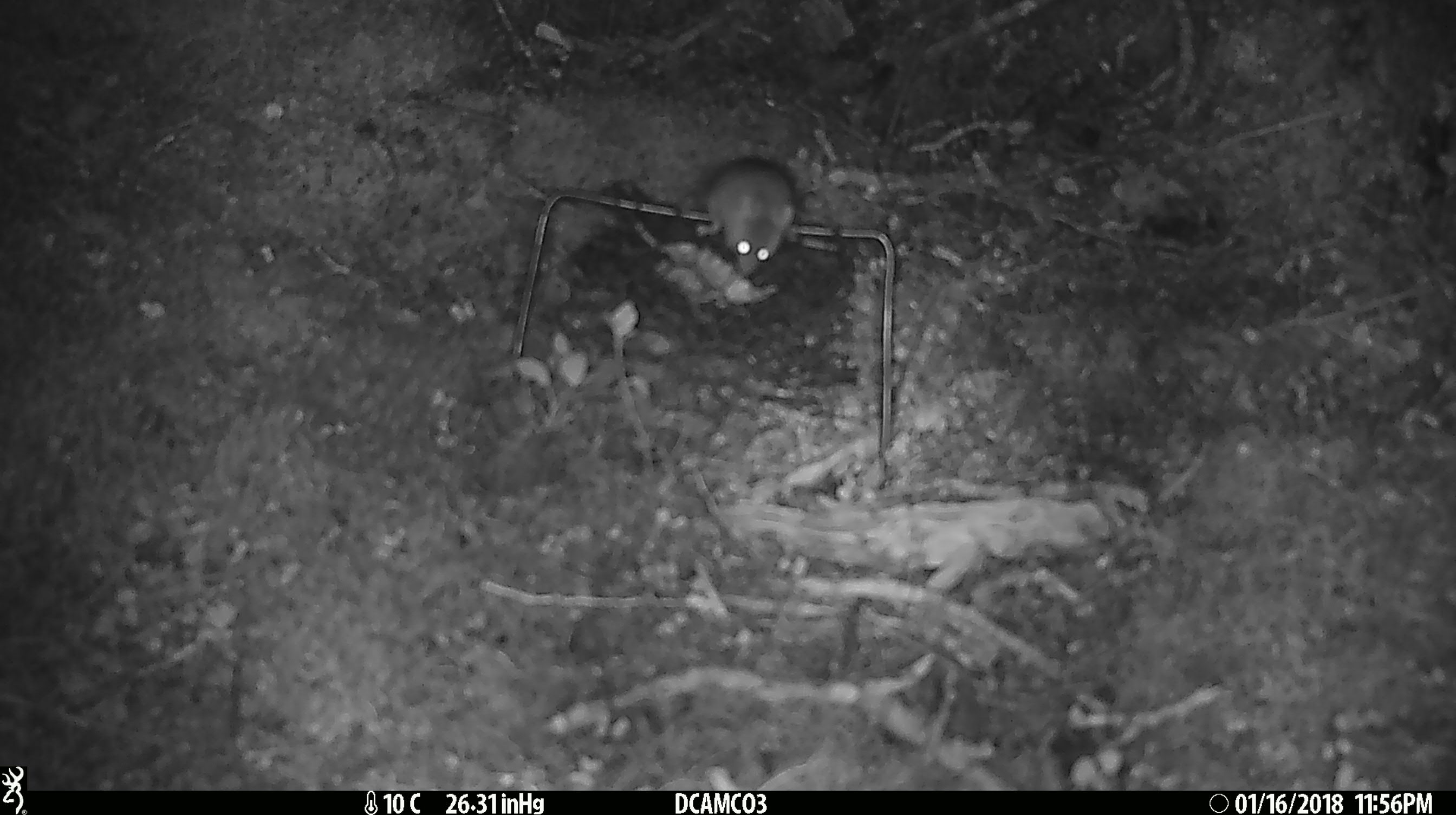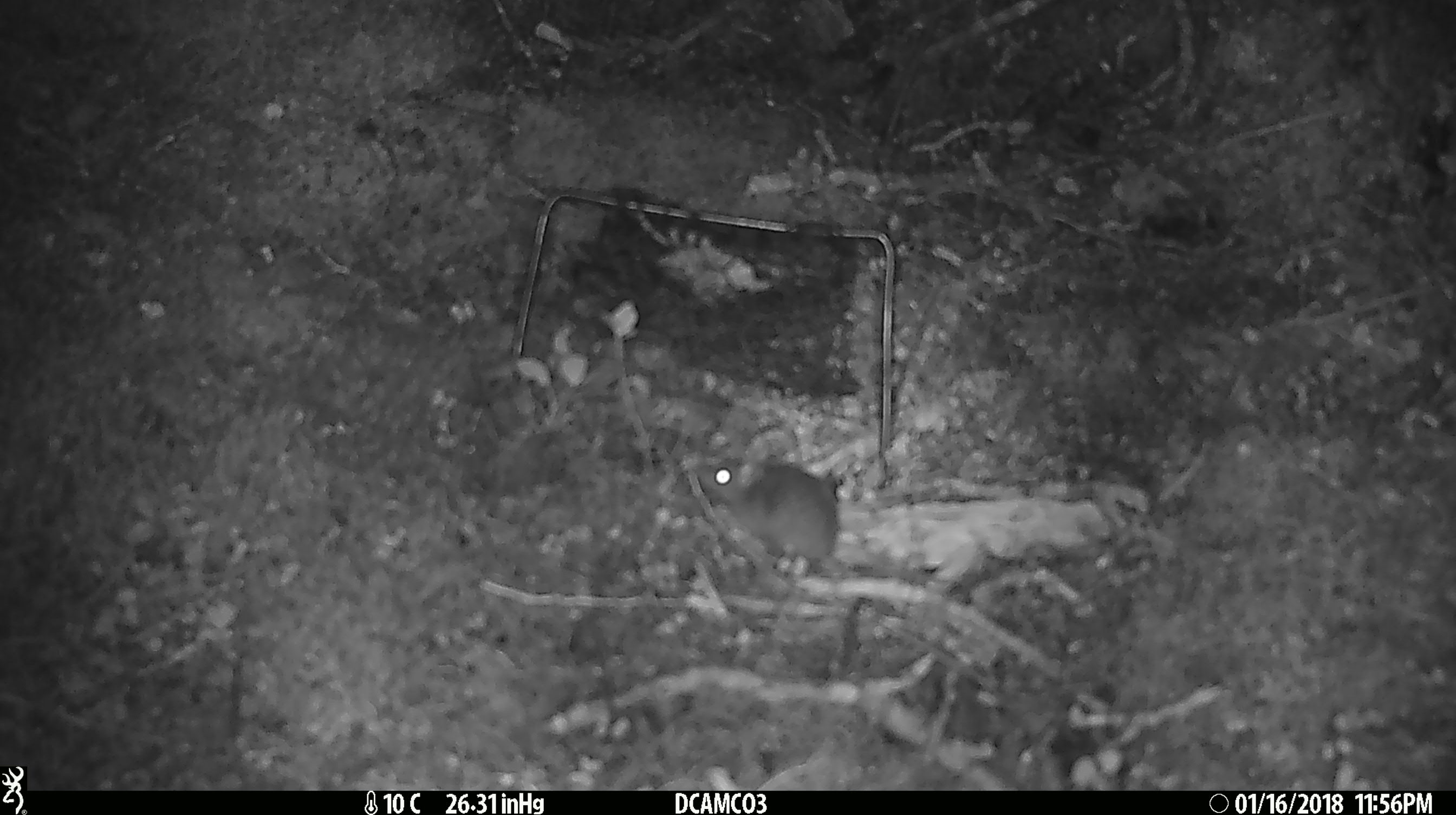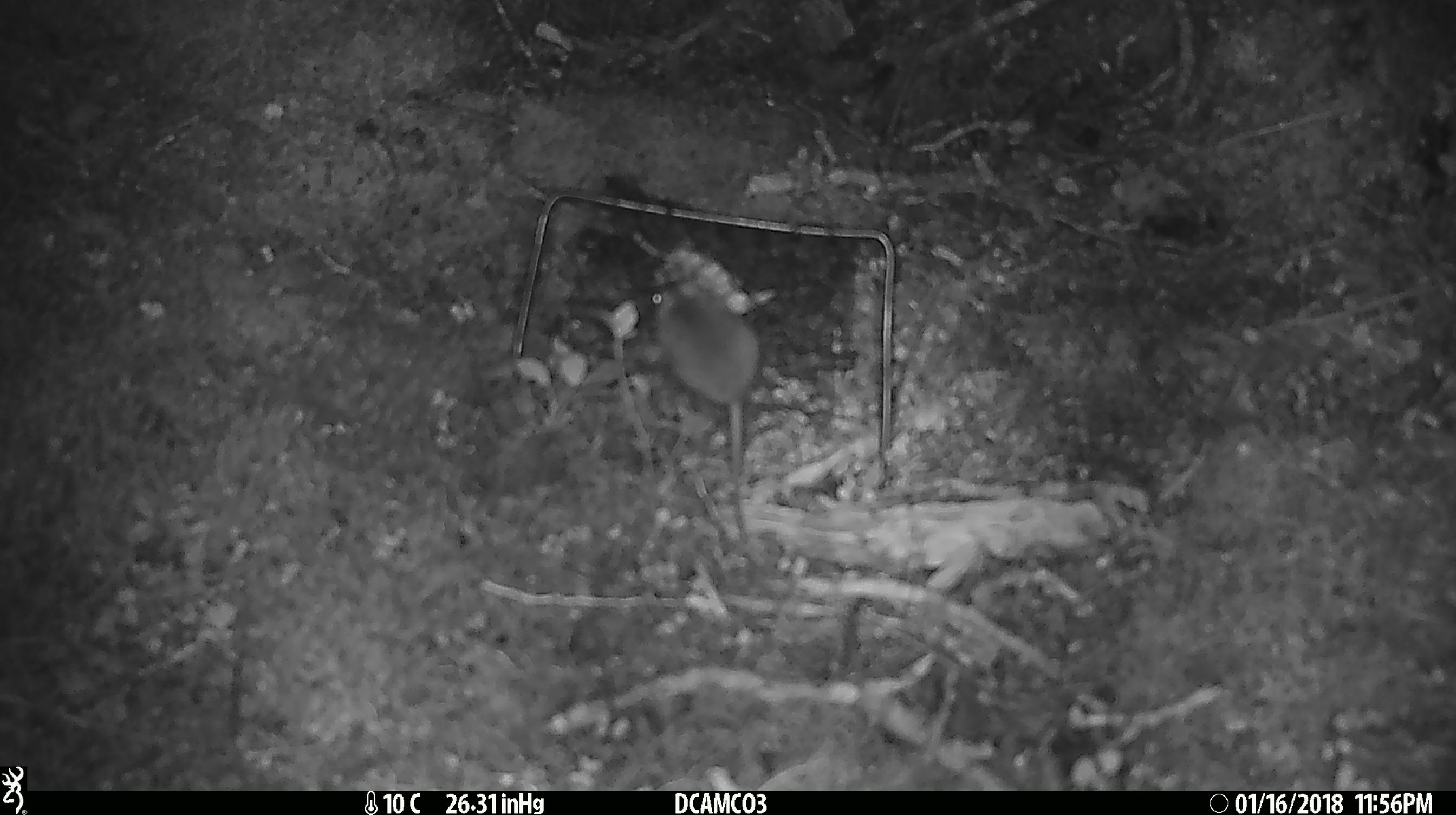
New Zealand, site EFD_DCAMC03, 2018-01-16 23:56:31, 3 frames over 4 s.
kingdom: Animalia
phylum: Chordata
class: Mammalia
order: Rodentia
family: Muridae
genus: Mus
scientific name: Mus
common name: mouse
Mouse (Mus).